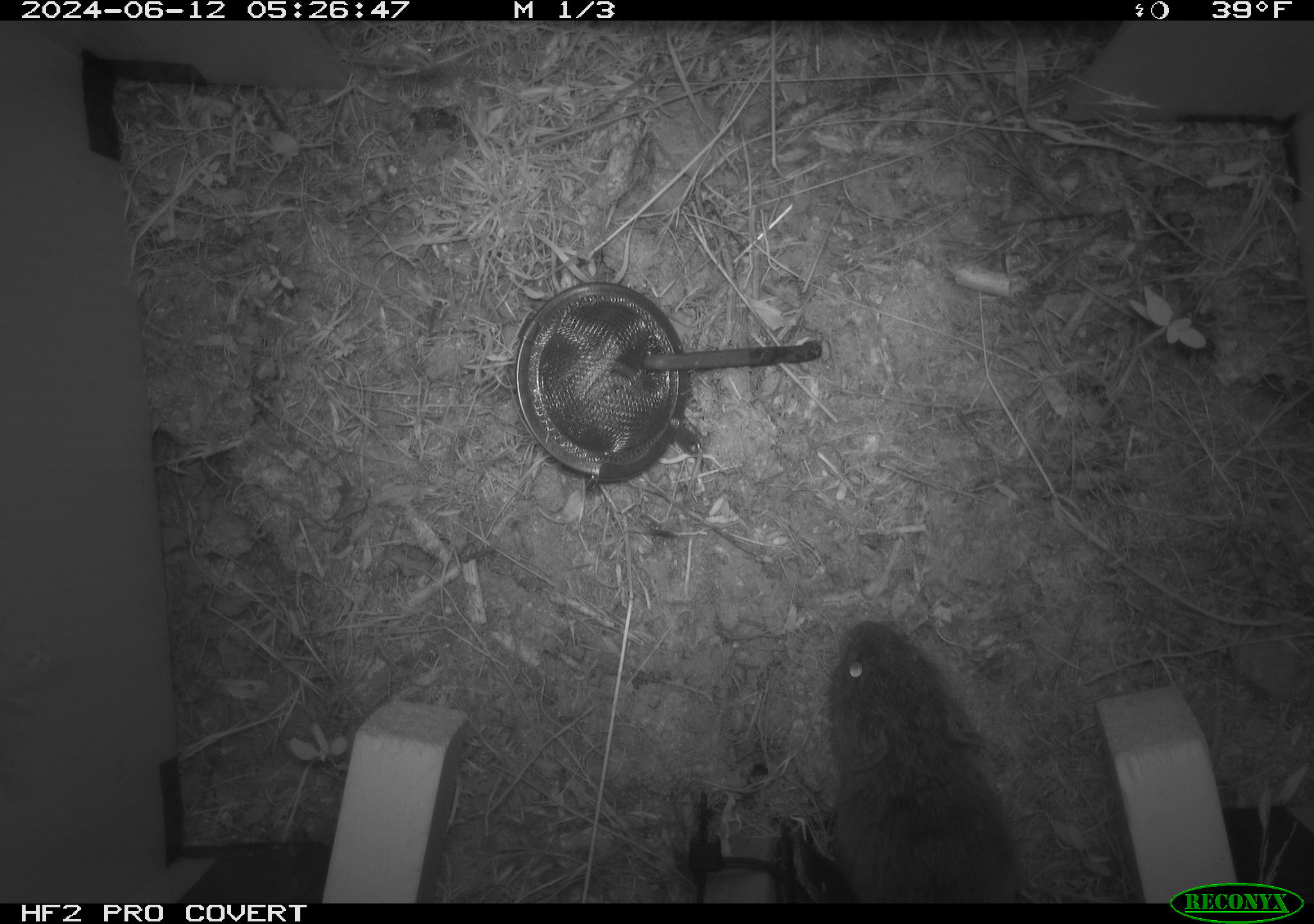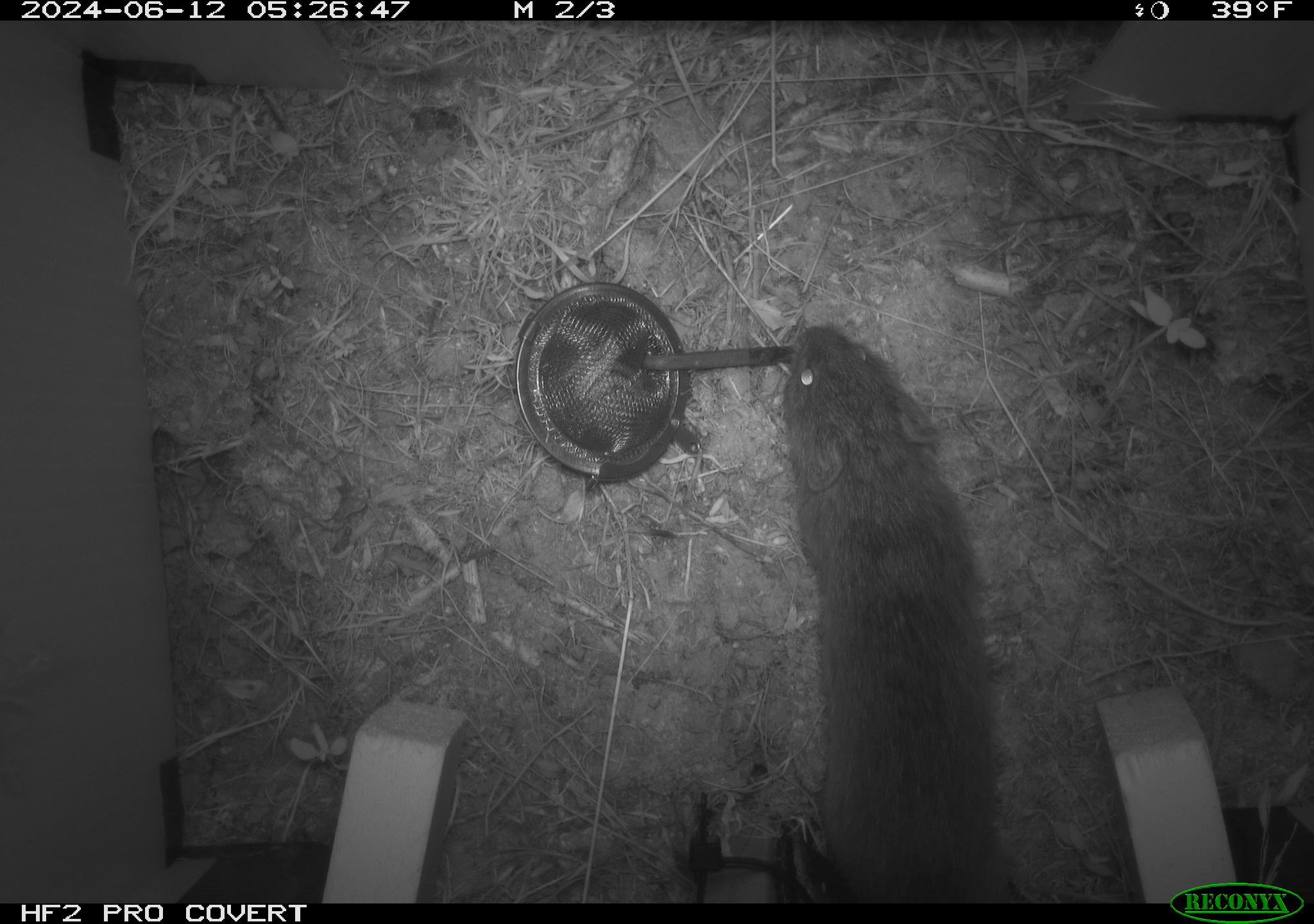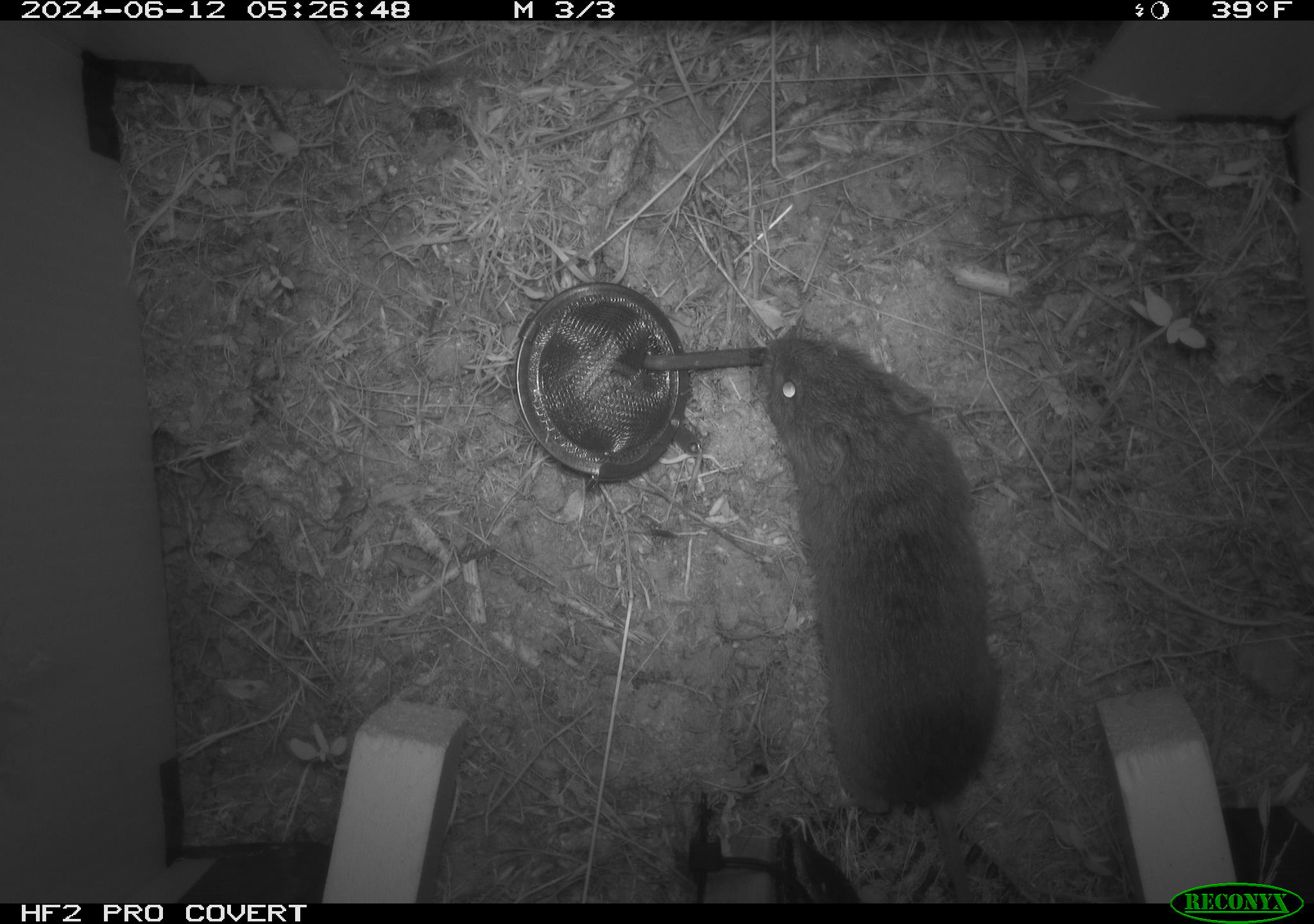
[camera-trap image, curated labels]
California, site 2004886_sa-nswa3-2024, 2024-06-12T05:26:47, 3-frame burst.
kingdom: Animalia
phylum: Chordata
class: Mammalia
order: Rodentia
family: Cricetidae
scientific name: Arvicolinae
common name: voles, lemmings, and muskrats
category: arvicolinae subfamily